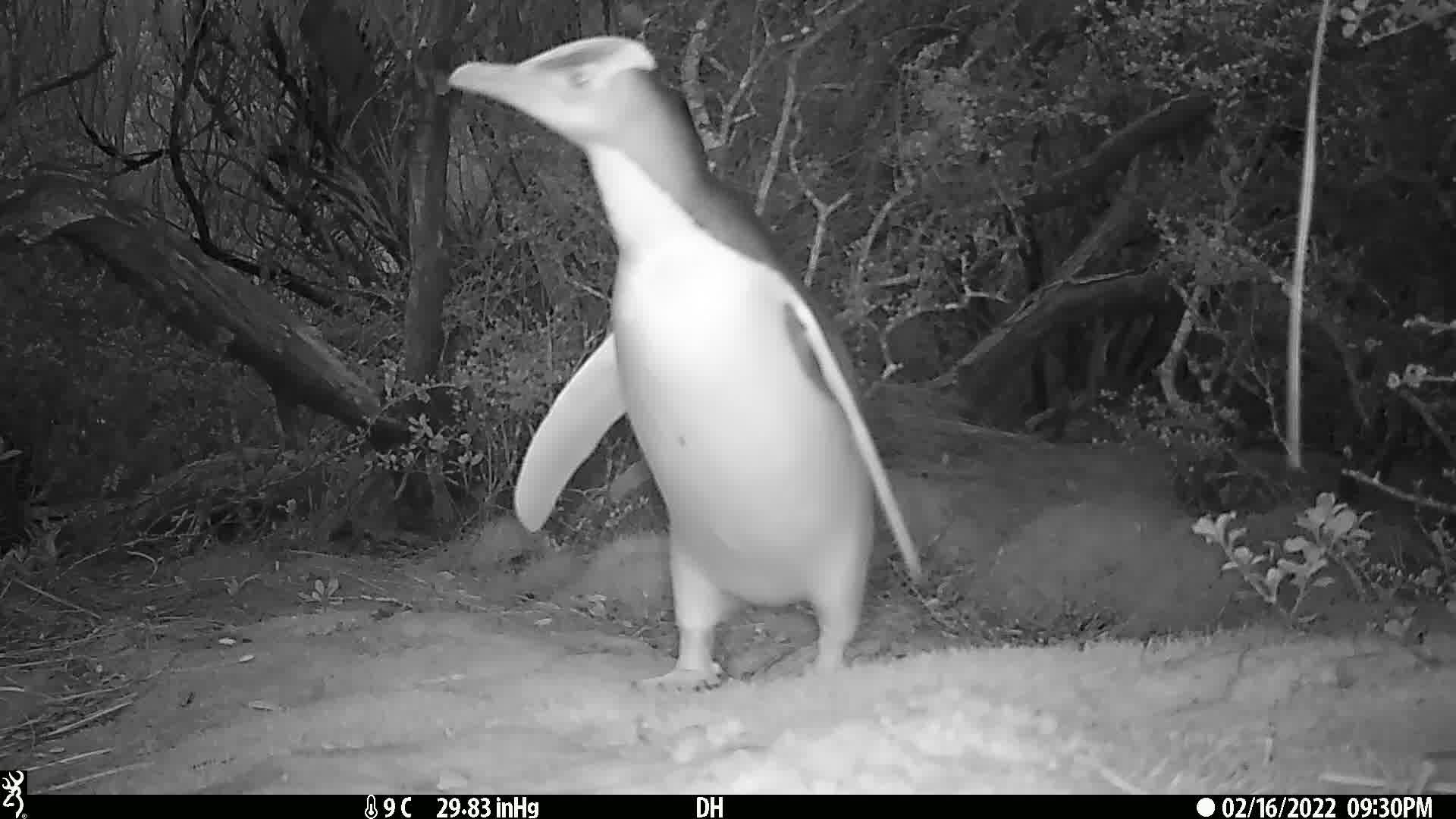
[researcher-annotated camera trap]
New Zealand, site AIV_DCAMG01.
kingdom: Animalia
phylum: Chordata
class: Aves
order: Sphenisciformes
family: Spheniscidae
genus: Megadyptes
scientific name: Megadyptes antipodes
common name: yellow-eyed penguin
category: yellow eyed penguin